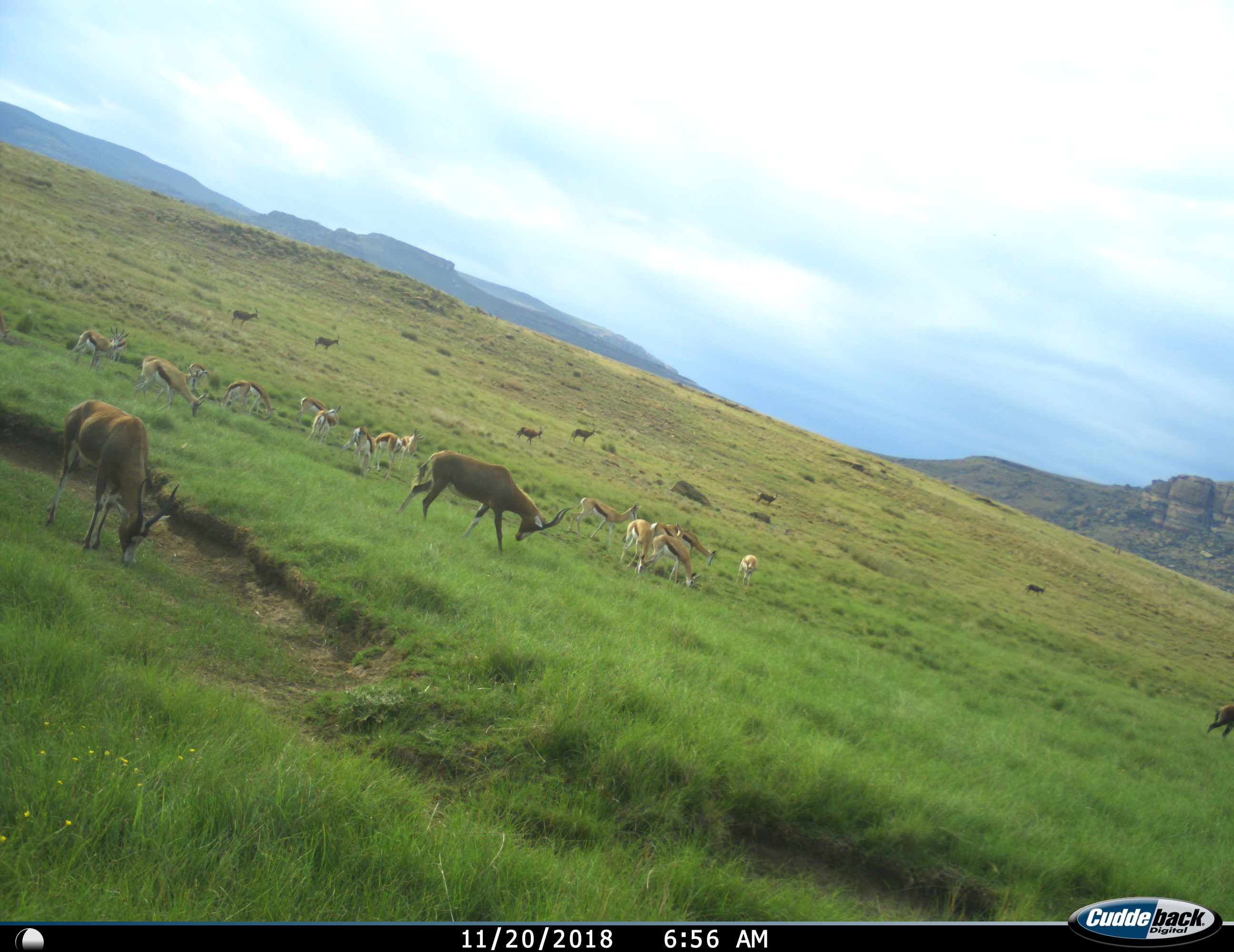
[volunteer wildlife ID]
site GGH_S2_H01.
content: unidentified animal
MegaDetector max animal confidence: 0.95